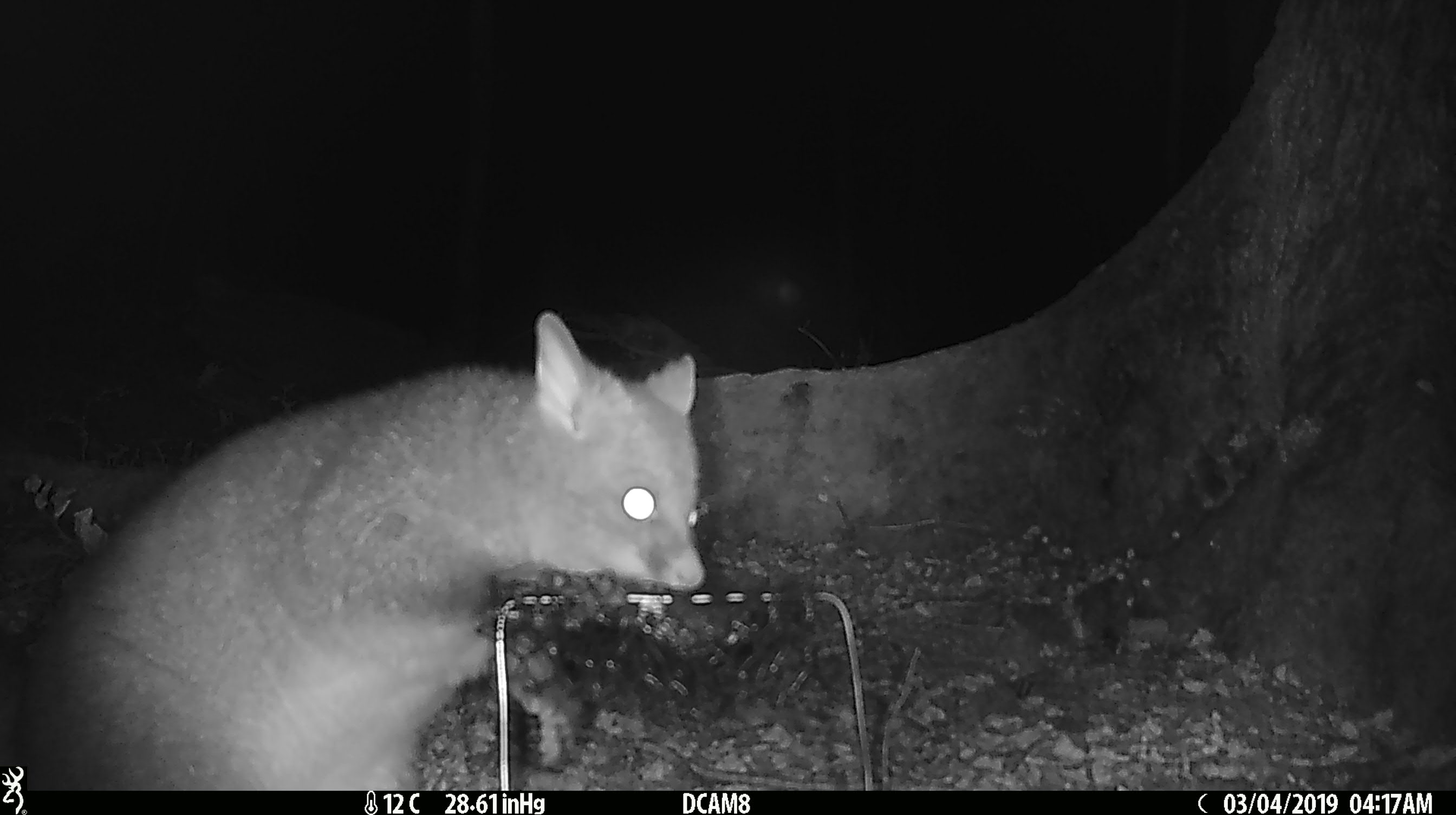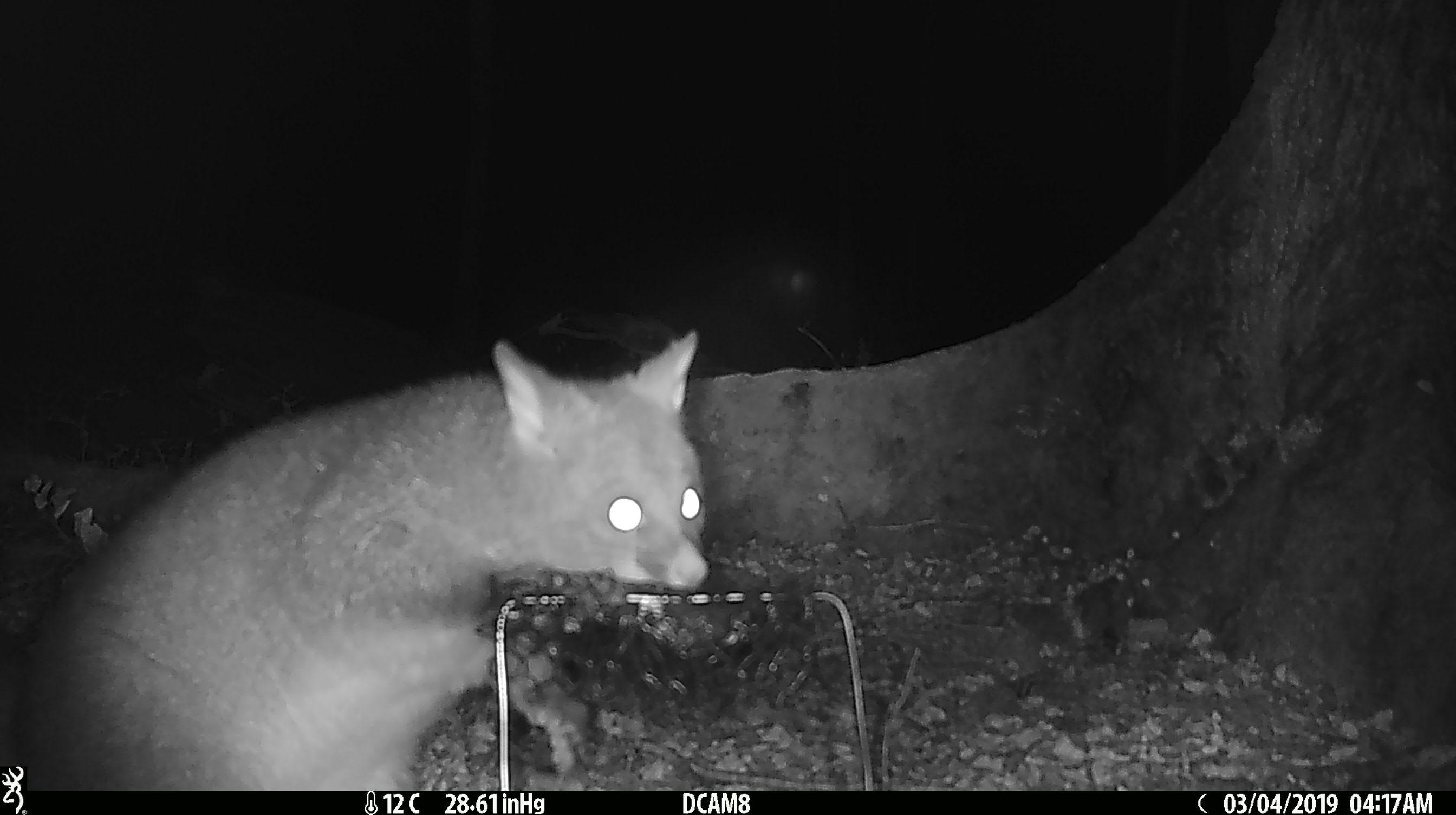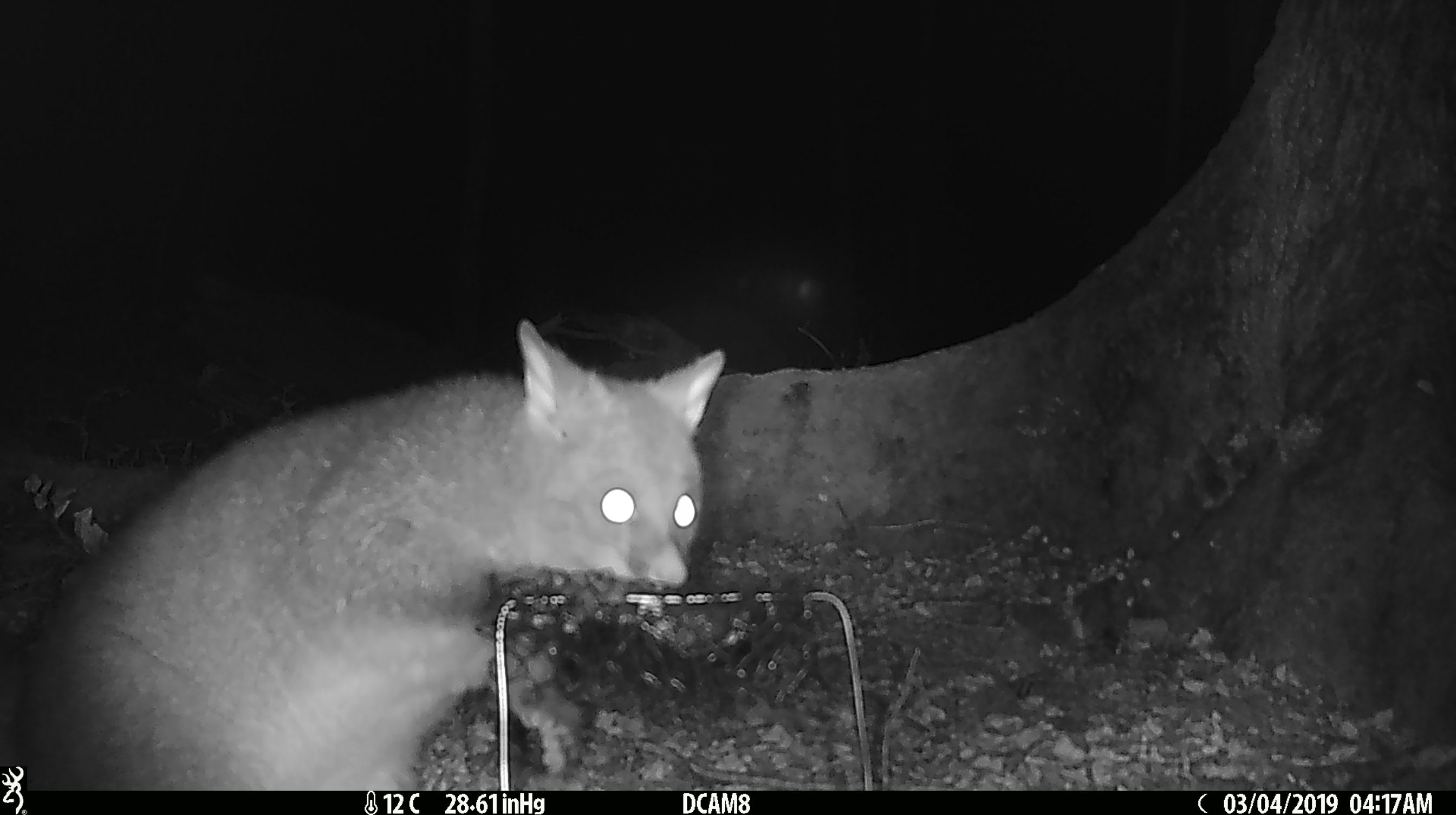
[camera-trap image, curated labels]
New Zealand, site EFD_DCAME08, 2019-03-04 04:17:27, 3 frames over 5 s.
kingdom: Animalia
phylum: Chordata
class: Mammalia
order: Diprotodontia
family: Phalangeridae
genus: Trichosurus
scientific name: Trichosurus vulpecula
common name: common brushtail possum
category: possum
Possum (common brushtail possum) (Trichosurus vulpecula).